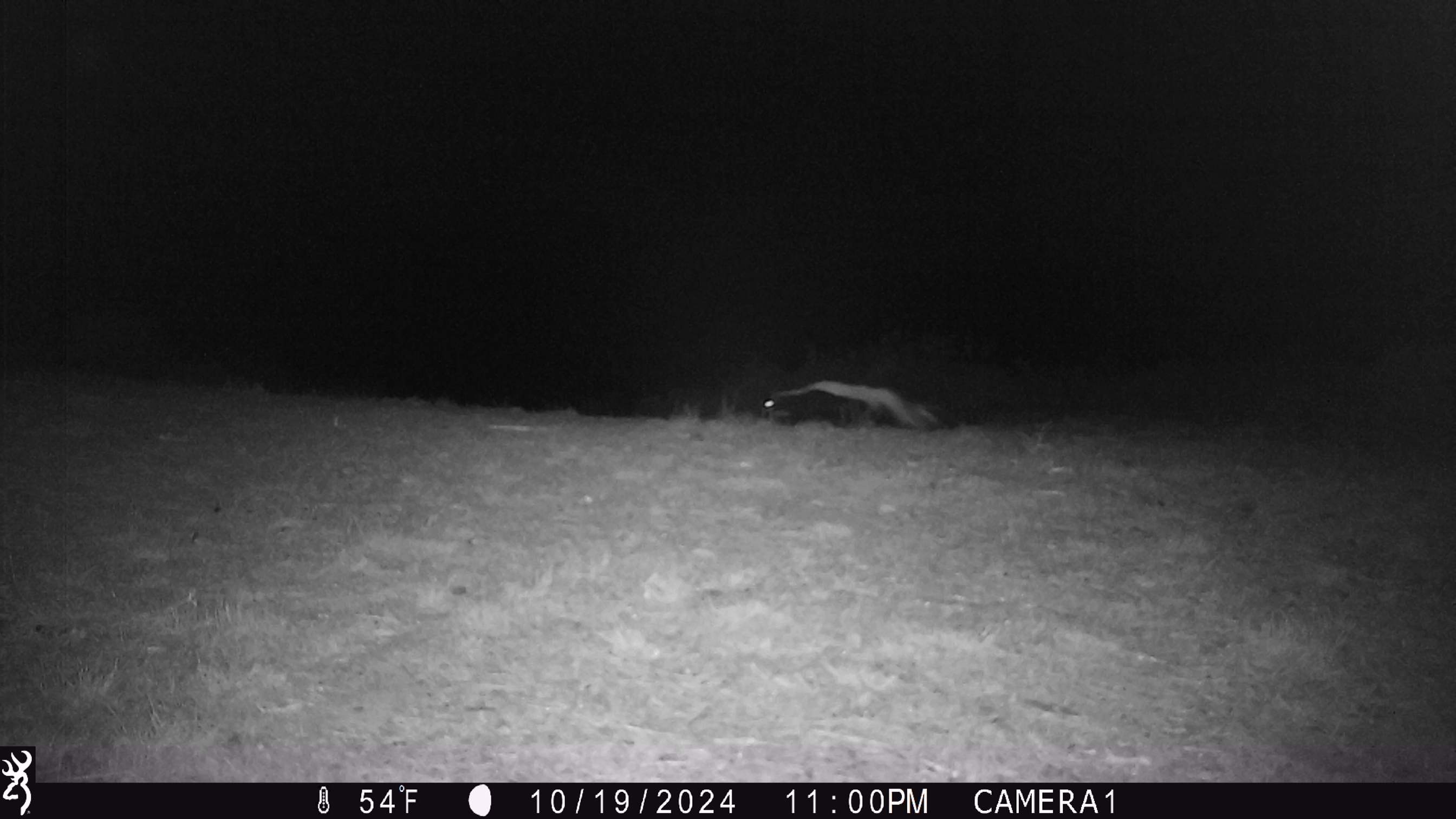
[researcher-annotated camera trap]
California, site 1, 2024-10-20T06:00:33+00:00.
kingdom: Animalia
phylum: Chordata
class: Mammalia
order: Carnivora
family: Mephitidae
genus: Mephitis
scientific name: Mephitis mephitis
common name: striped skunk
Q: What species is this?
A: Striped skunk (Mephitis mephitis).